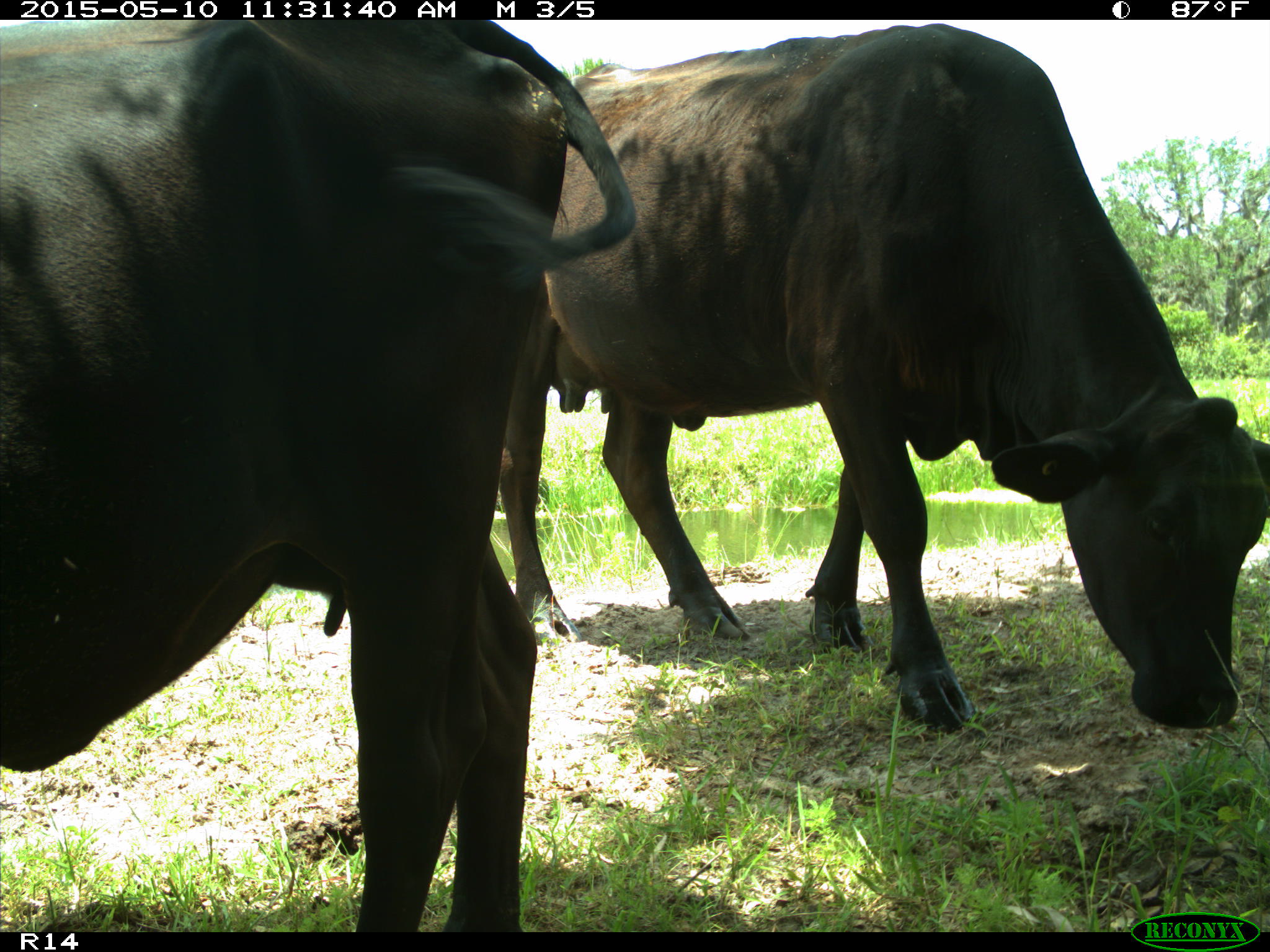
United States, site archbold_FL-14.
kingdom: Animalia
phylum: Chordata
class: Mammalia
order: Artiodactyla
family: Bovidae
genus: Bos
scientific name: Bos taurus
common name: domestic cow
Bos taurus (domestic cow).